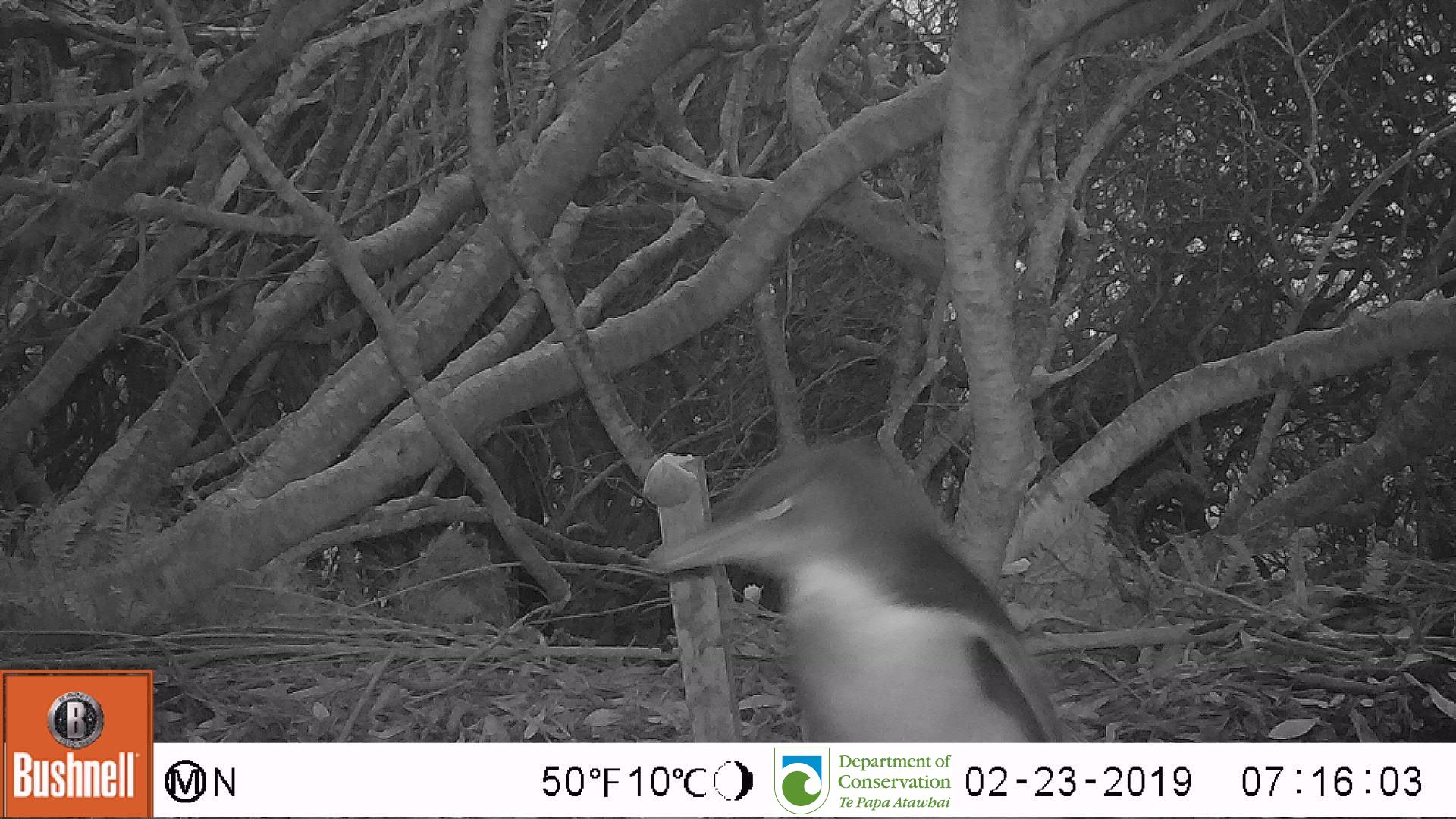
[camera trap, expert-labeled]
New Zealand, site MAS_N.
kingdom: Animalia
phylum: Chordata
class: Aves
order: Sphenisciformes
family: Spheniscidae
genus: Megadyptes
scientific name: Megadyptes antipodes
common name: yellow-eyed penguin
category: yellow eyed penguin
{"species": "yellow eyed penguin (yellow-eyed penguin) (Megadyptes antipodes)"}